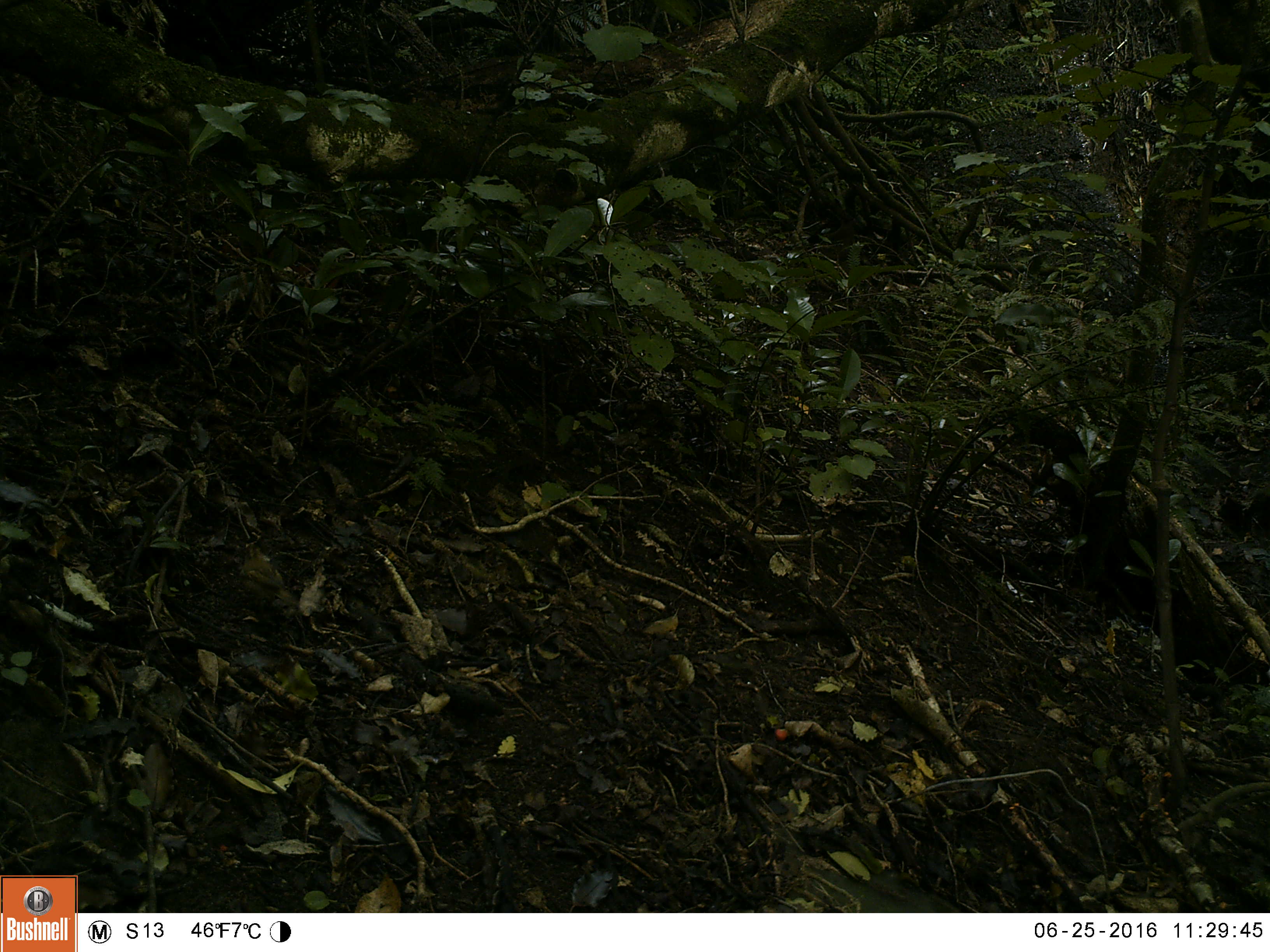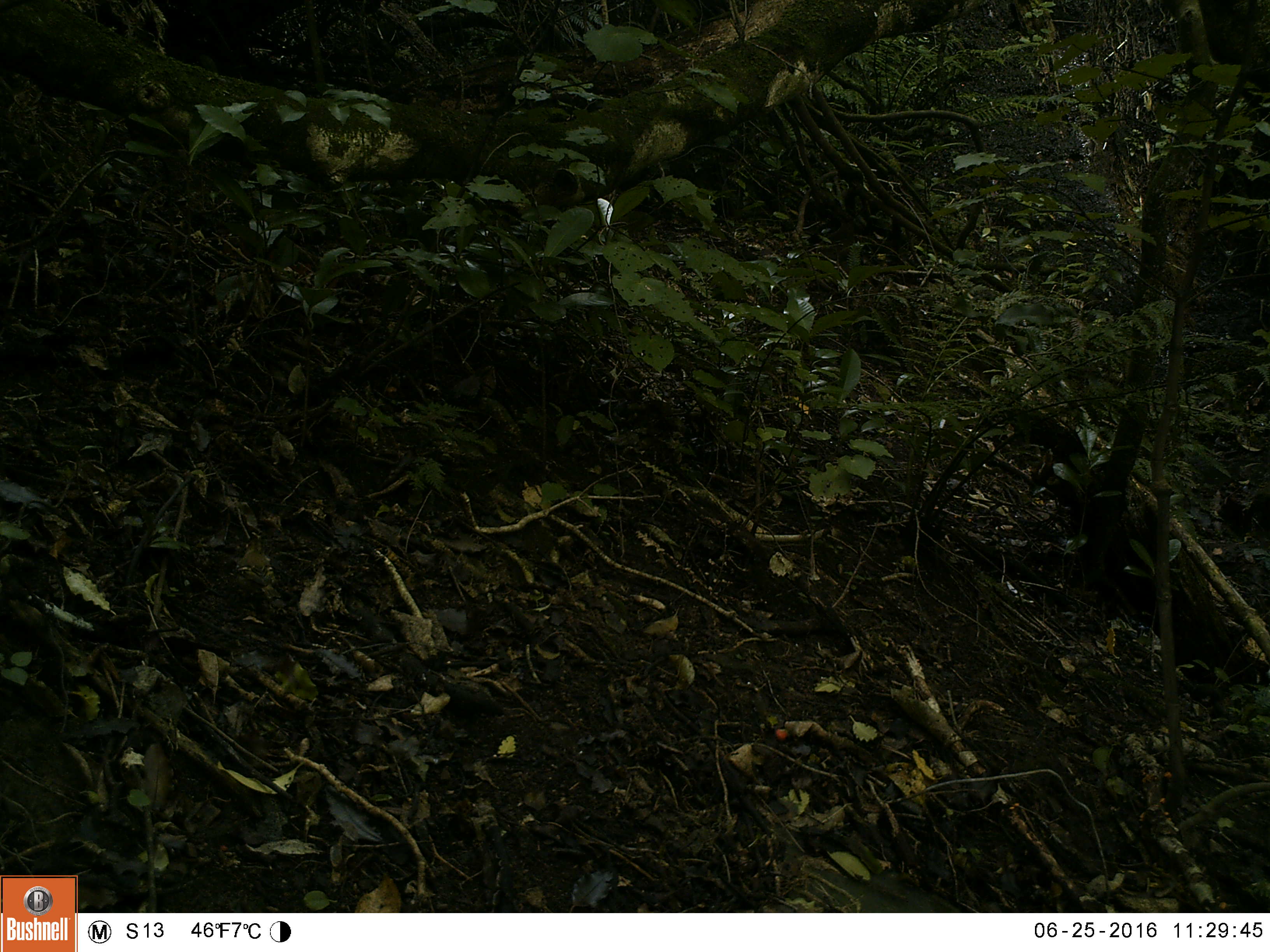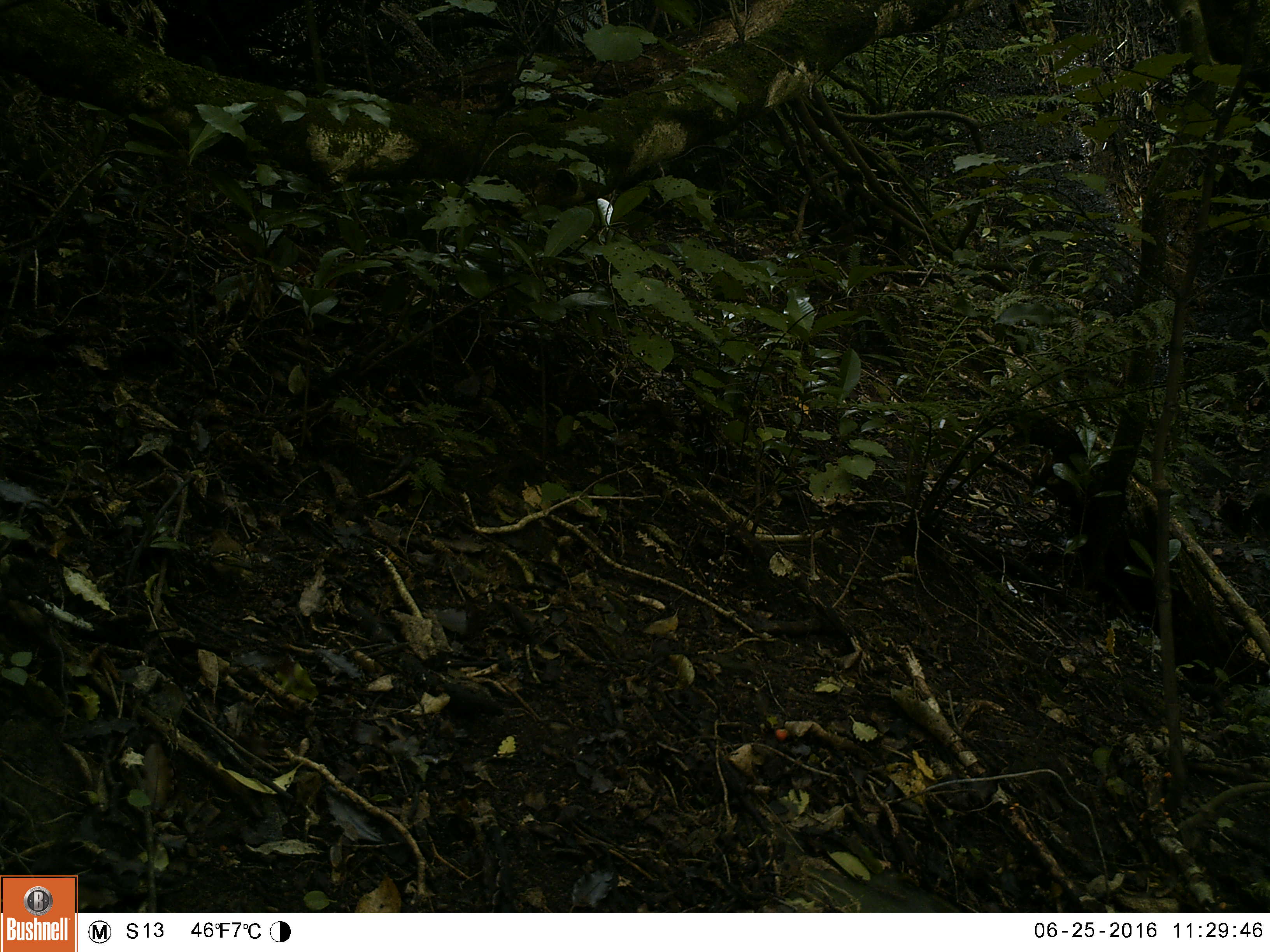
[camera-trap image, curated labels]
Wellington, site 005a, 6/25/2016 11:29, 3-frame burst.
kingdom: Animalia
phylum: Chordata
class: Aves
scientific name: Aves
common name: bird